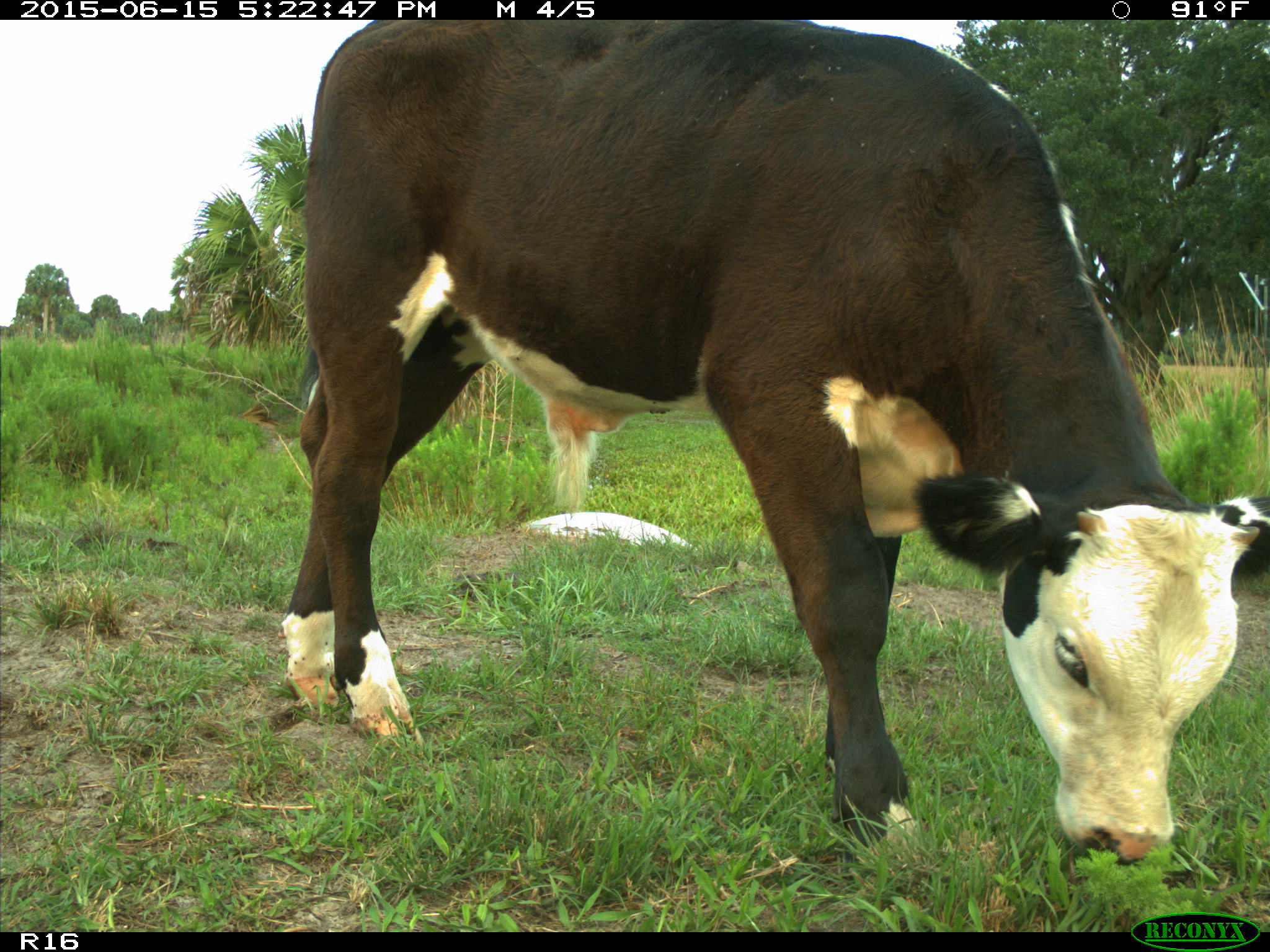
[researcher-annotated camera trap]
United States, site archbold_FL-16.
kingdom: Animalia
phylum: Chordata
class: Mammalia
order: Artiodactyla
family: Bovidae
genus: Bos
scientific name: Bos taurus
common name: domestic cow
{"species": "Bos taurus (domestic cow)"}